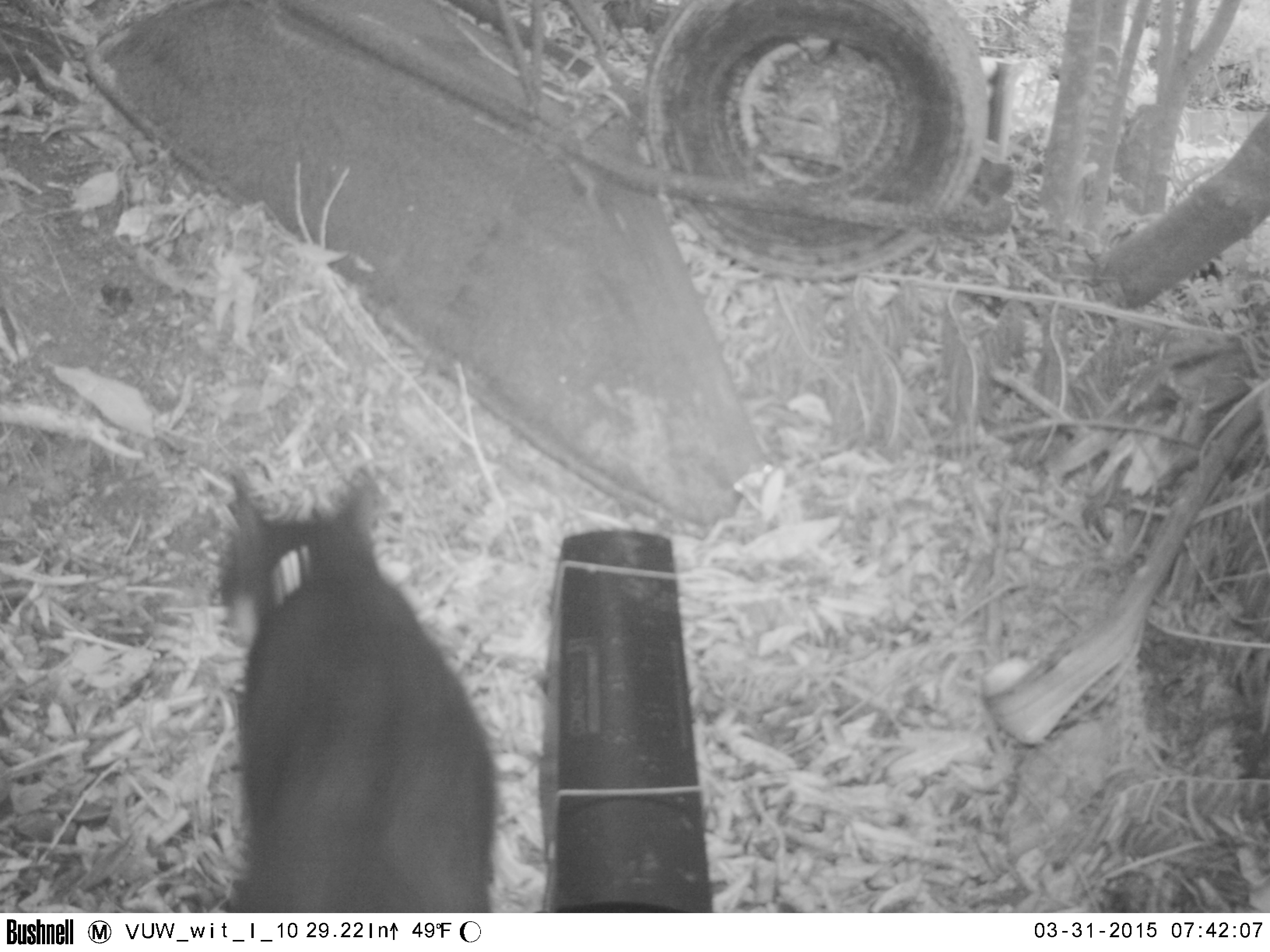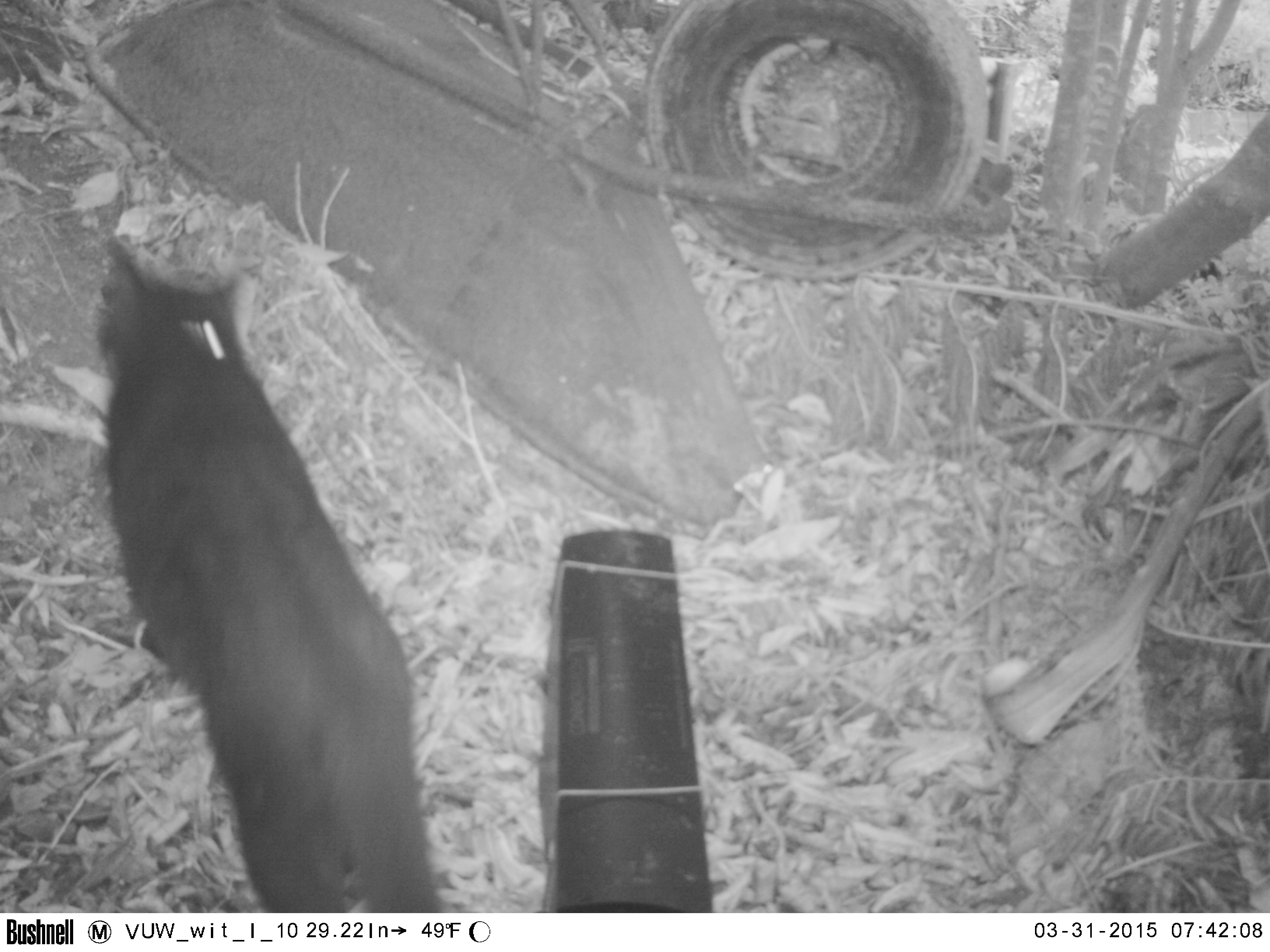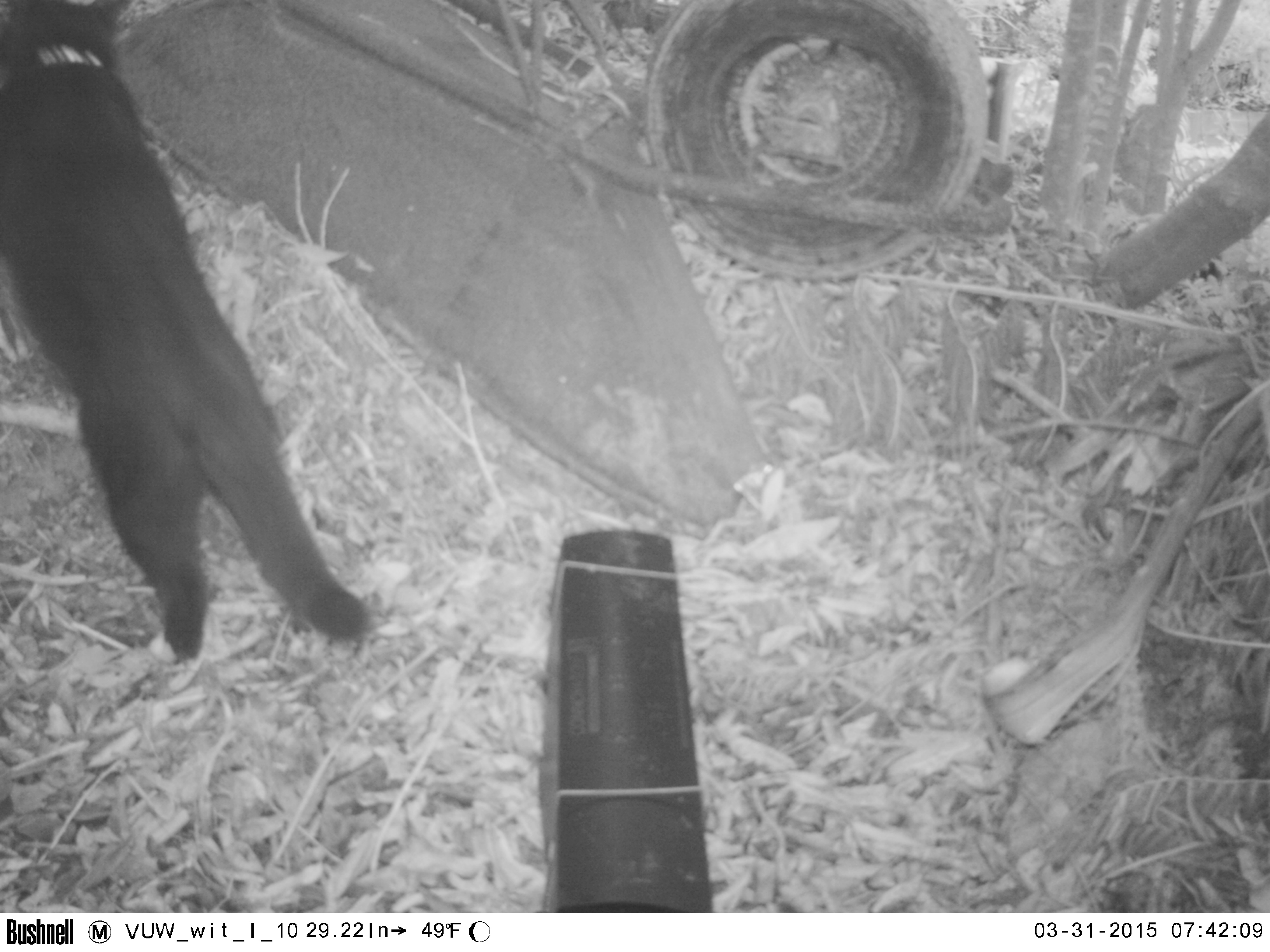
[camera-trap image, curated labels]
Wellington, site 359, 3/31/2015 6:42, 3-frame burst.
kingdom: Animalia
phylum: Chordata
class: Mammalia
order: Carnivora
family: Felidae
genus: Felis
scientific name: Felis catus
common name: cat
Cat (Felis catus).